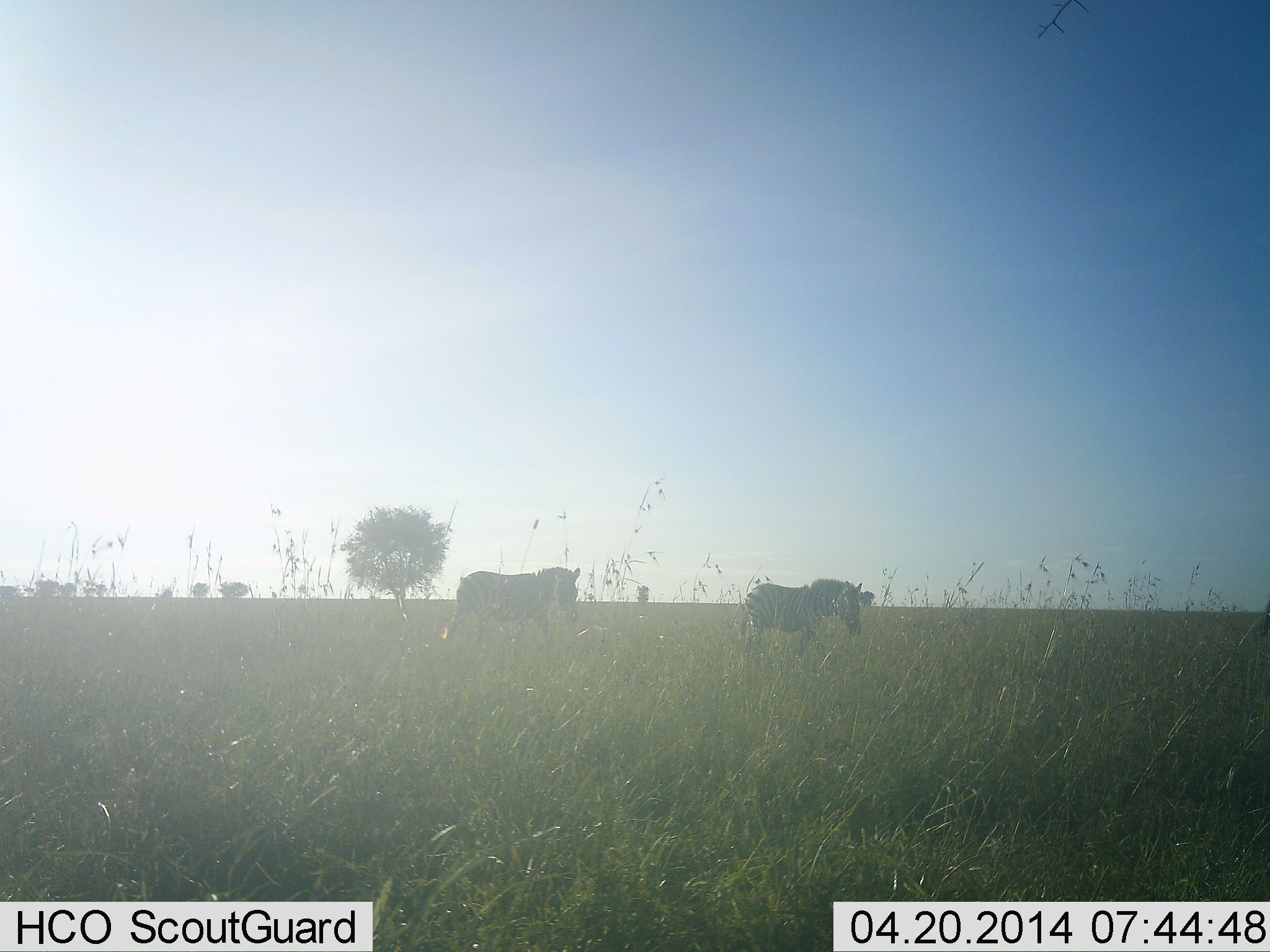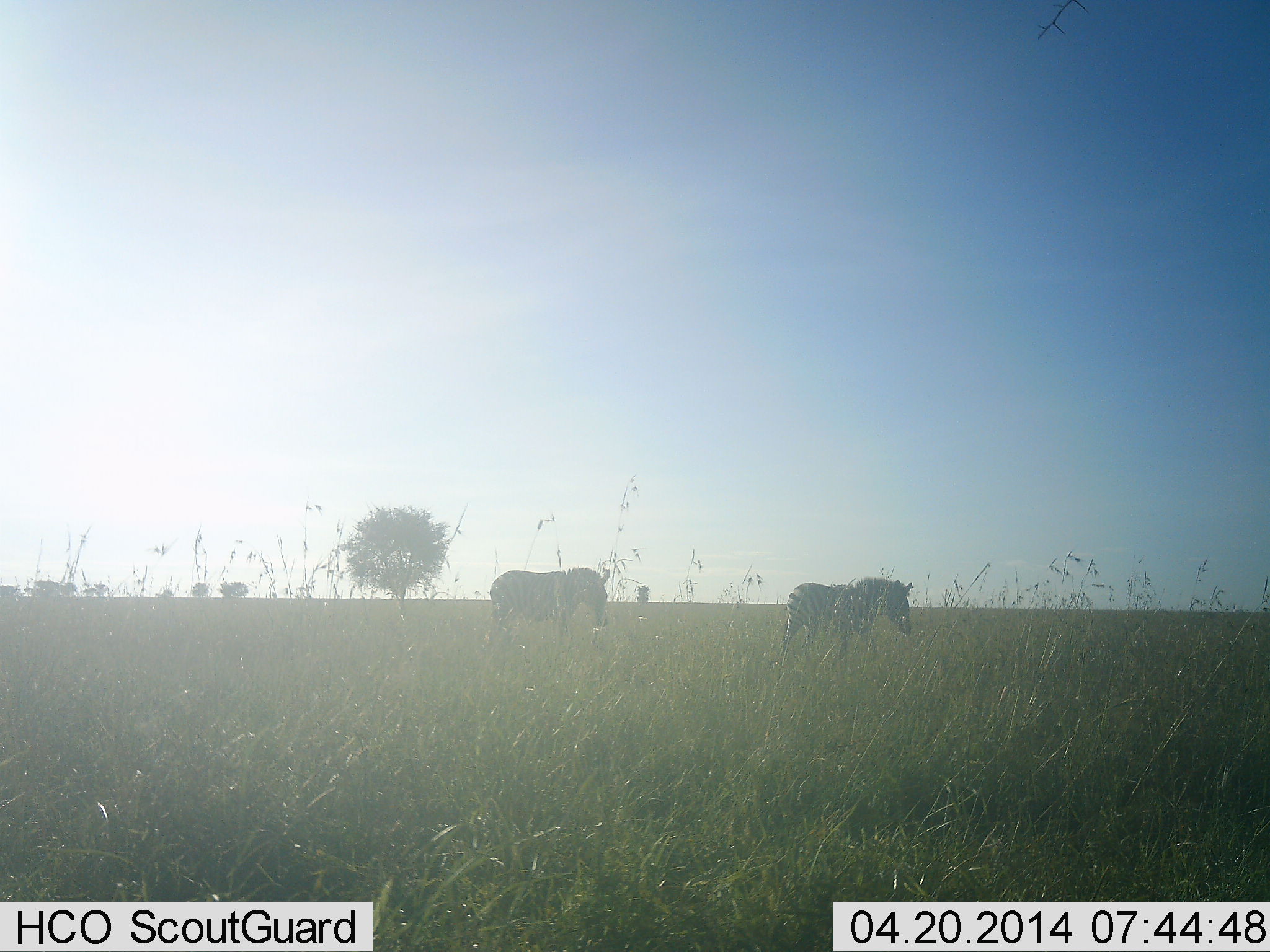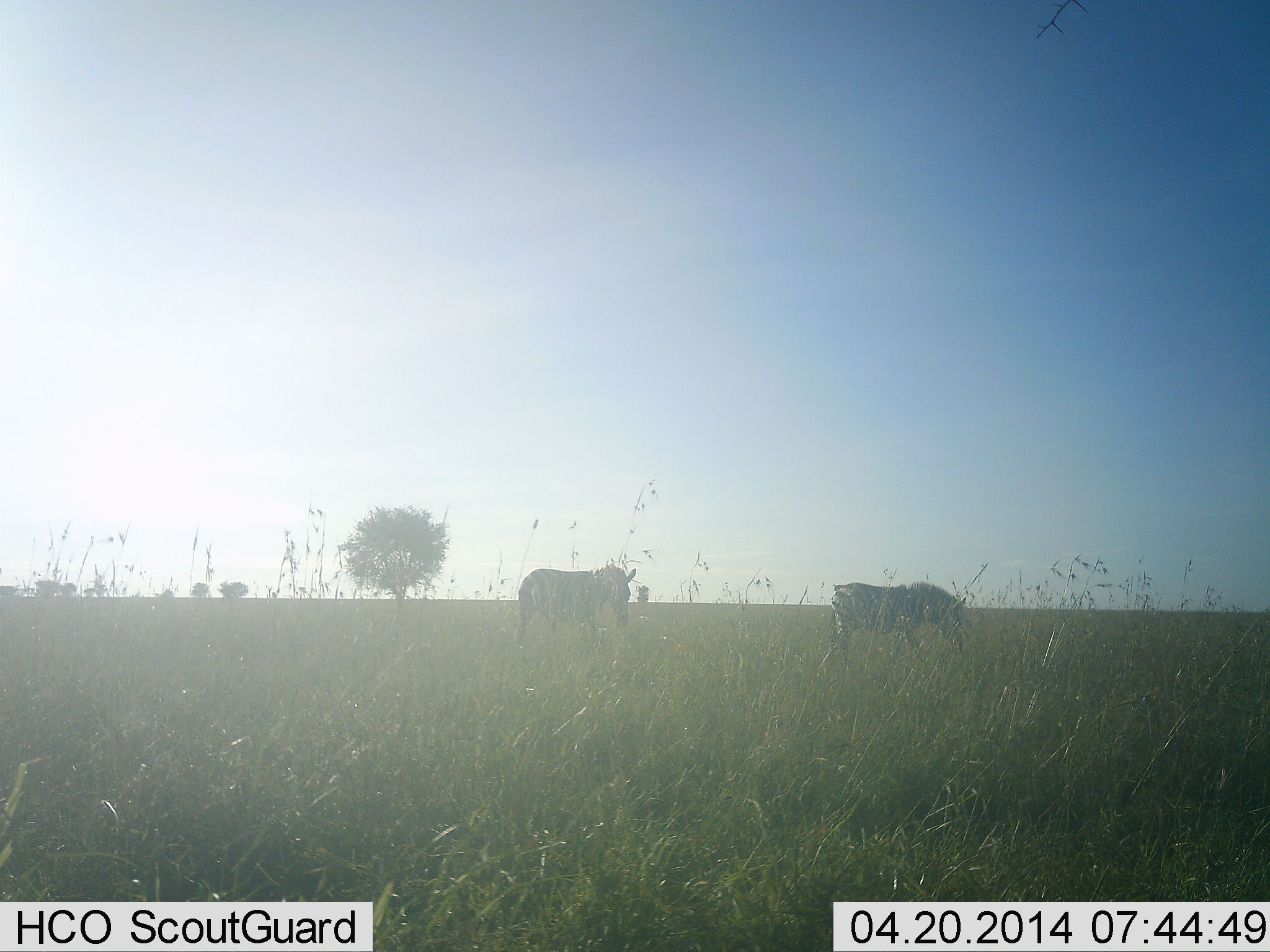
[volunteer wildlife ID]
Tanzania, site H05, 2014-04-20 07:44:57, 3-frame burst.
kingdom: Animalia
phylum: Chordata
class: Mammalia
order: Perissodactyla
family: Equidae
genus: Equus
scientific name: Equus quagga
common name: plains zebra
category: zebra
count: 2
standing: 0%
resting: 0%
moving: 100%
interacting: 0%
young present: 0%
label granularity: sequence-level